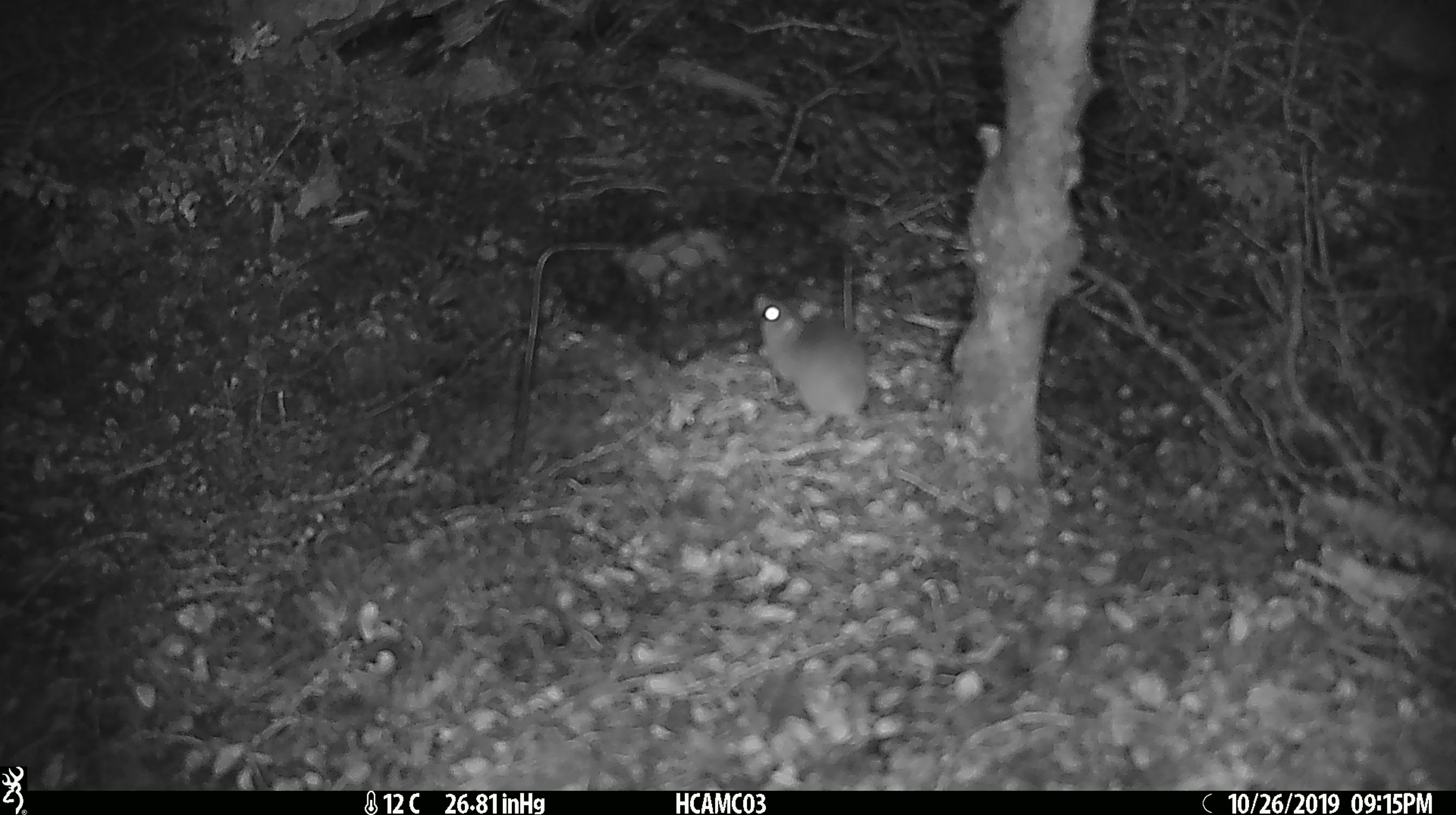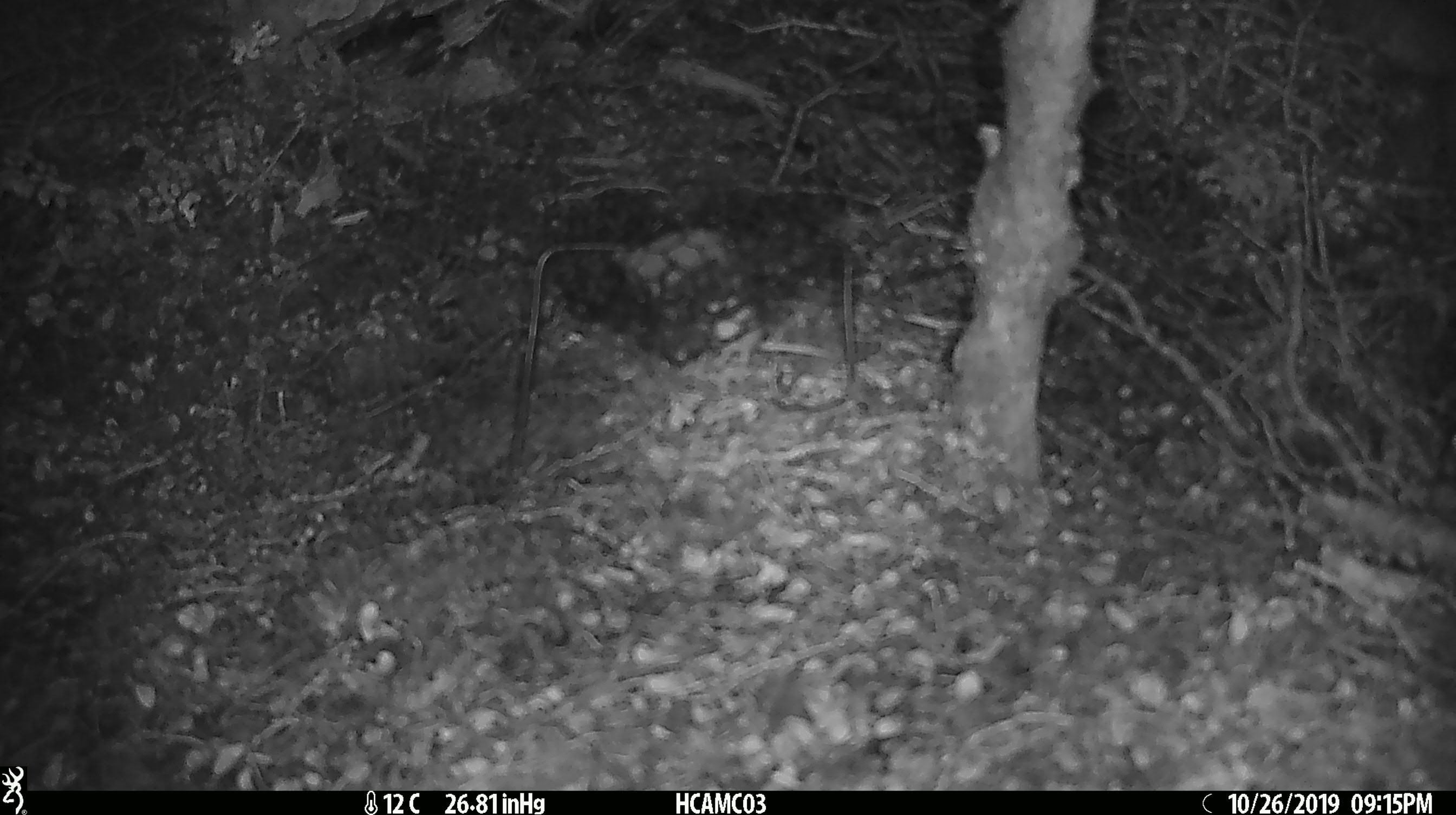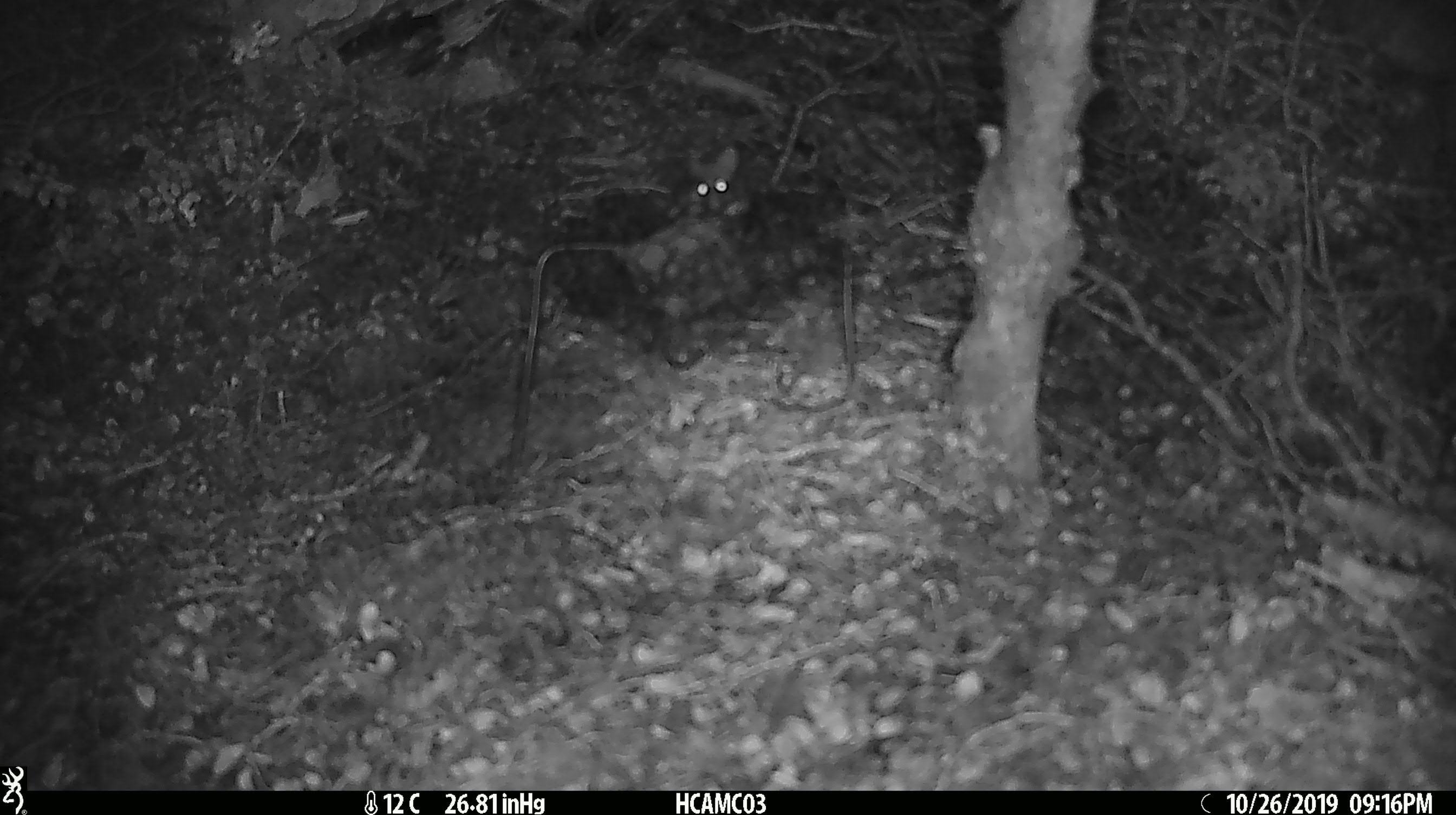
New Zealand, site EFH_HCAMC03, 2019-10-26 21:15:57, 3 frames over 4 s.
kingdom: Animalia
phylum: Chordata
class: Mammalia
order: Rodentia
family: Muridae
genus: Mus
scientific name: Mus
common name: mouse